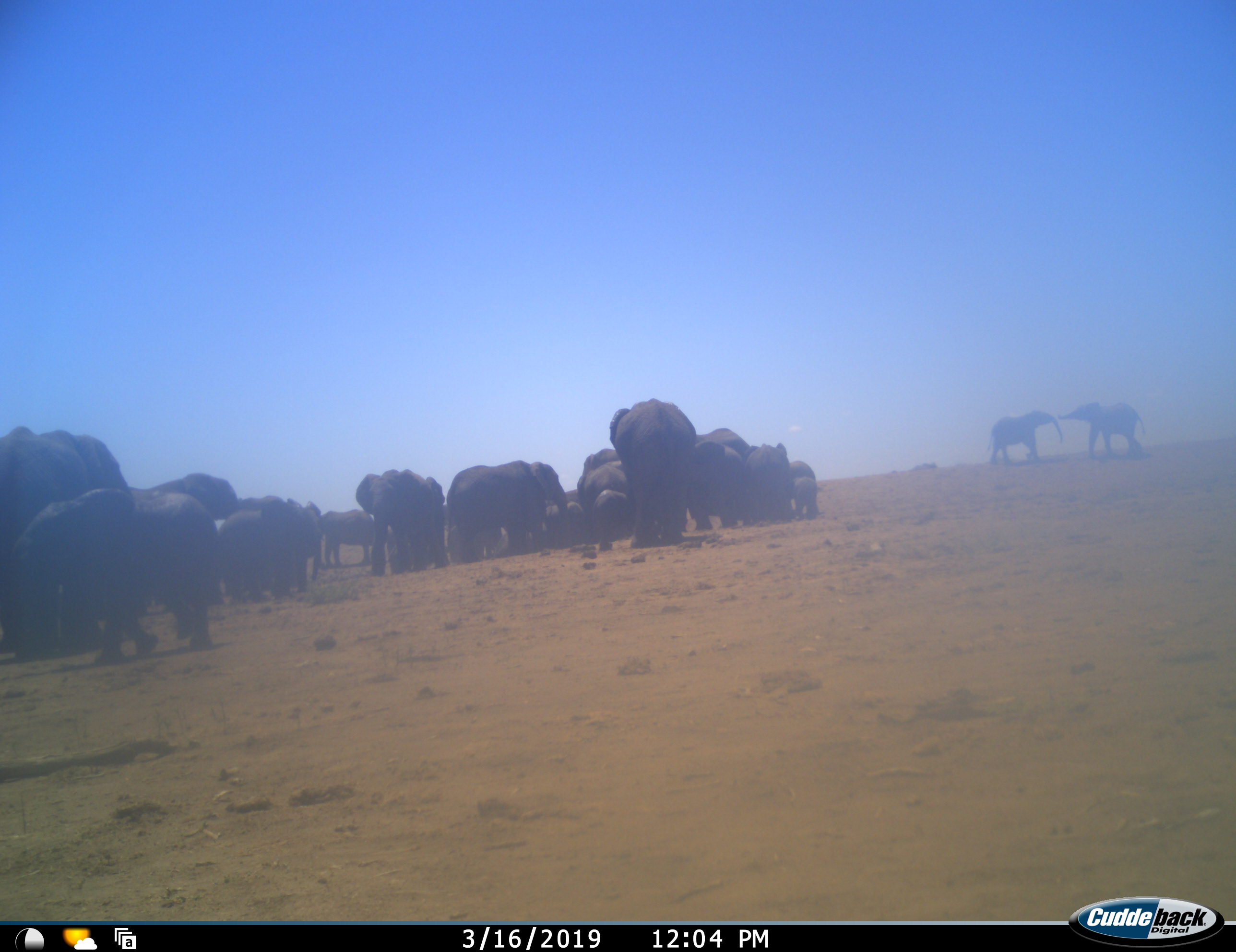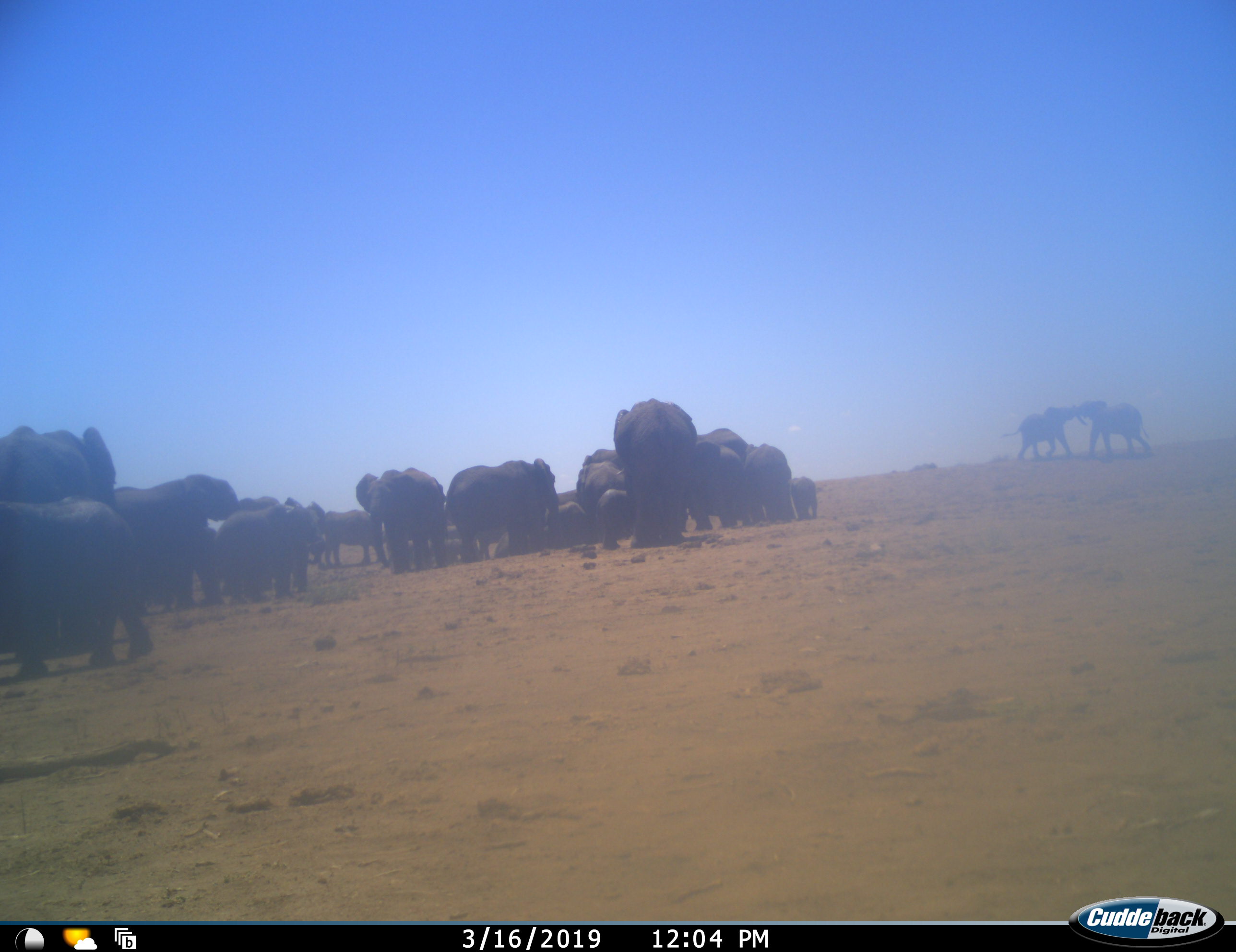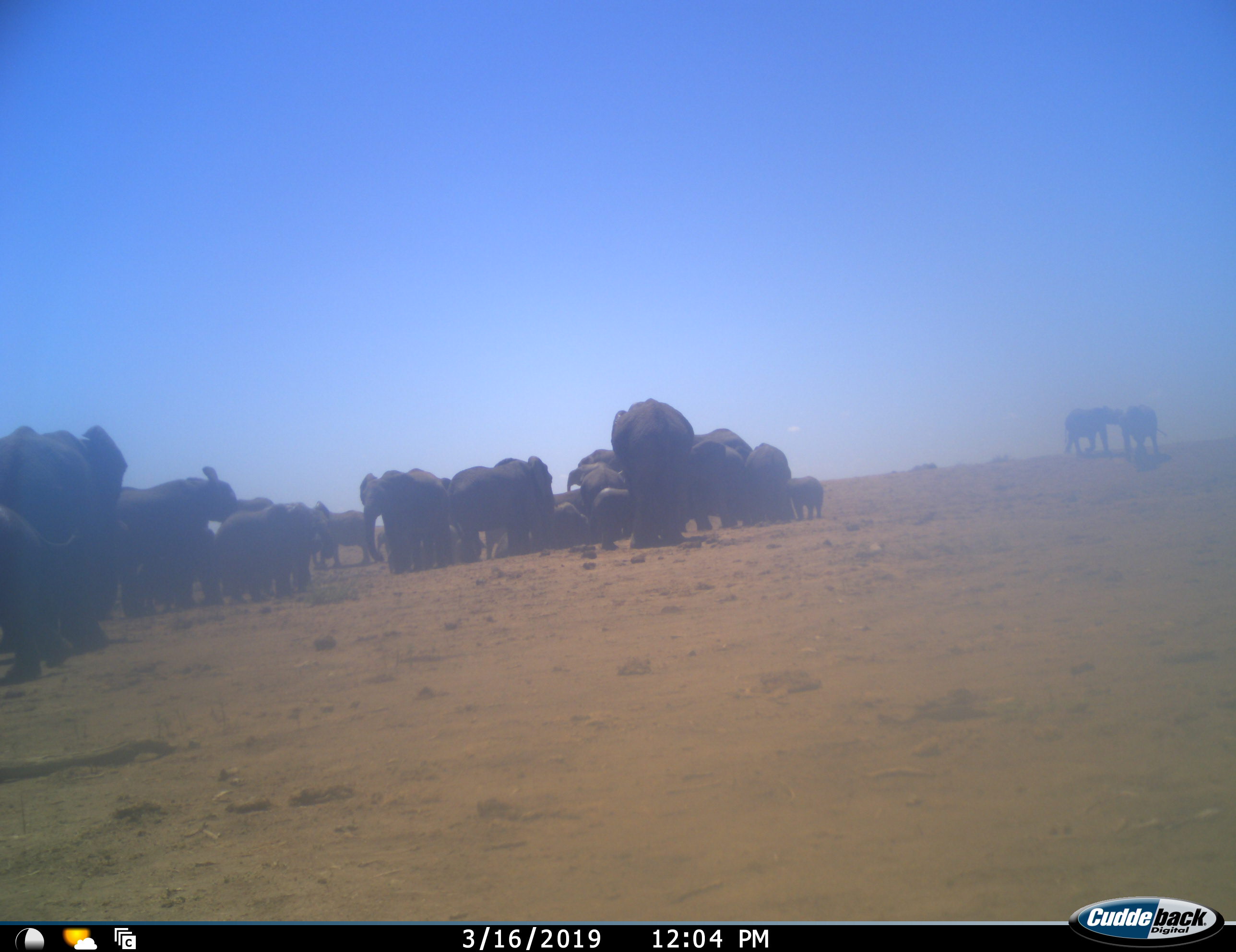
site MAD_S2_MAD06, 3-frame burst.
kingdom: Animalia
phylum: Chordata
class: Mammalia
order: Proboscidea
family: Elephantidae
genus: Loxodonta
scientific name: Loxodonta africana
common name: african bush elephant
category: elephant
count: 11-50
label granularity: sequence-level